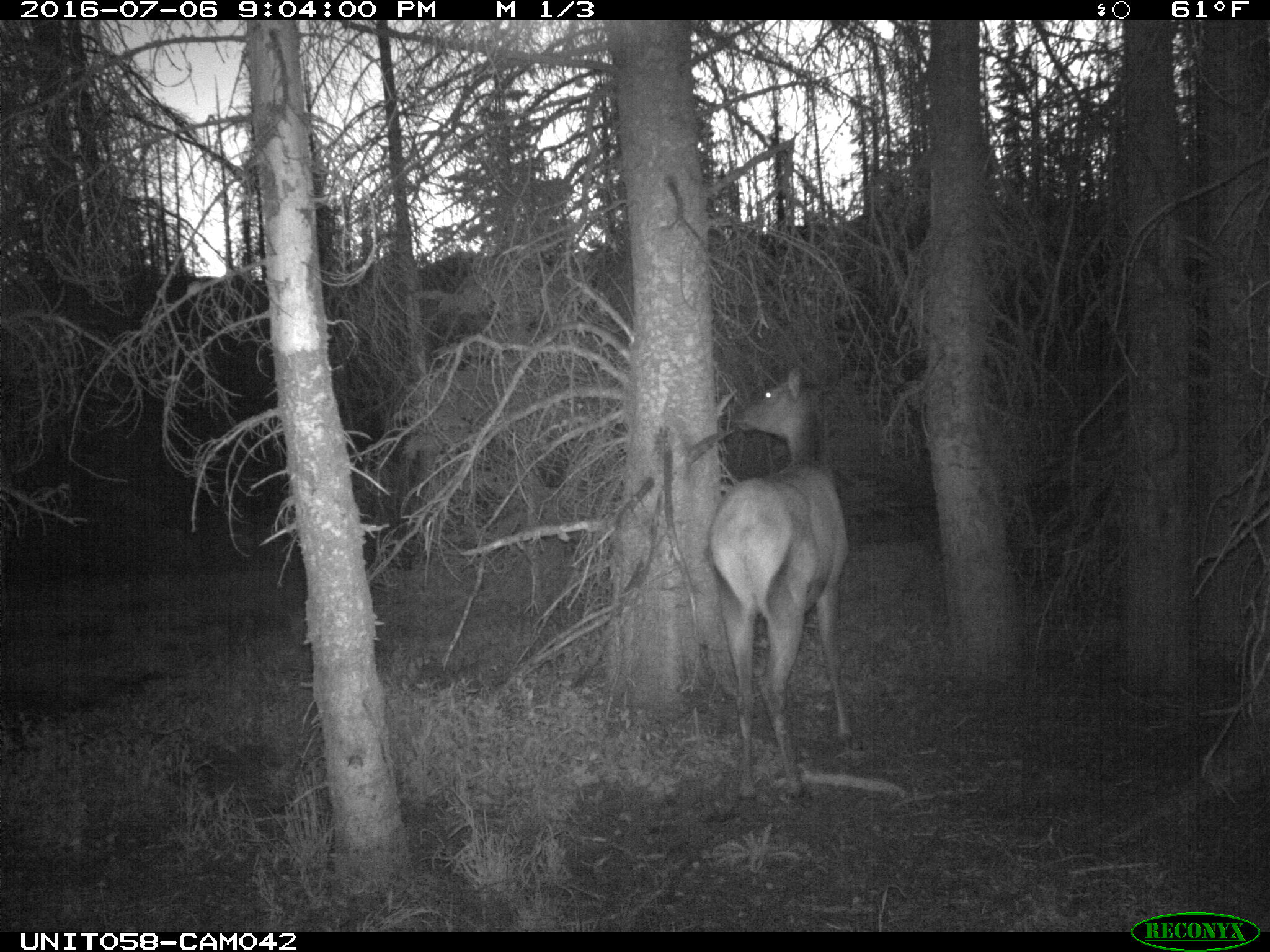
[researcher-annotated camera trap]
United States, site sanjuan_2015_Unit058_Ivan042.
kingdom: Animalia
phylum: Chordata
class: Mammalia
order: Artiodactyla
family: Cervidae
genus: Cervus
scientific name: Cervus elaphus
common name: red deer